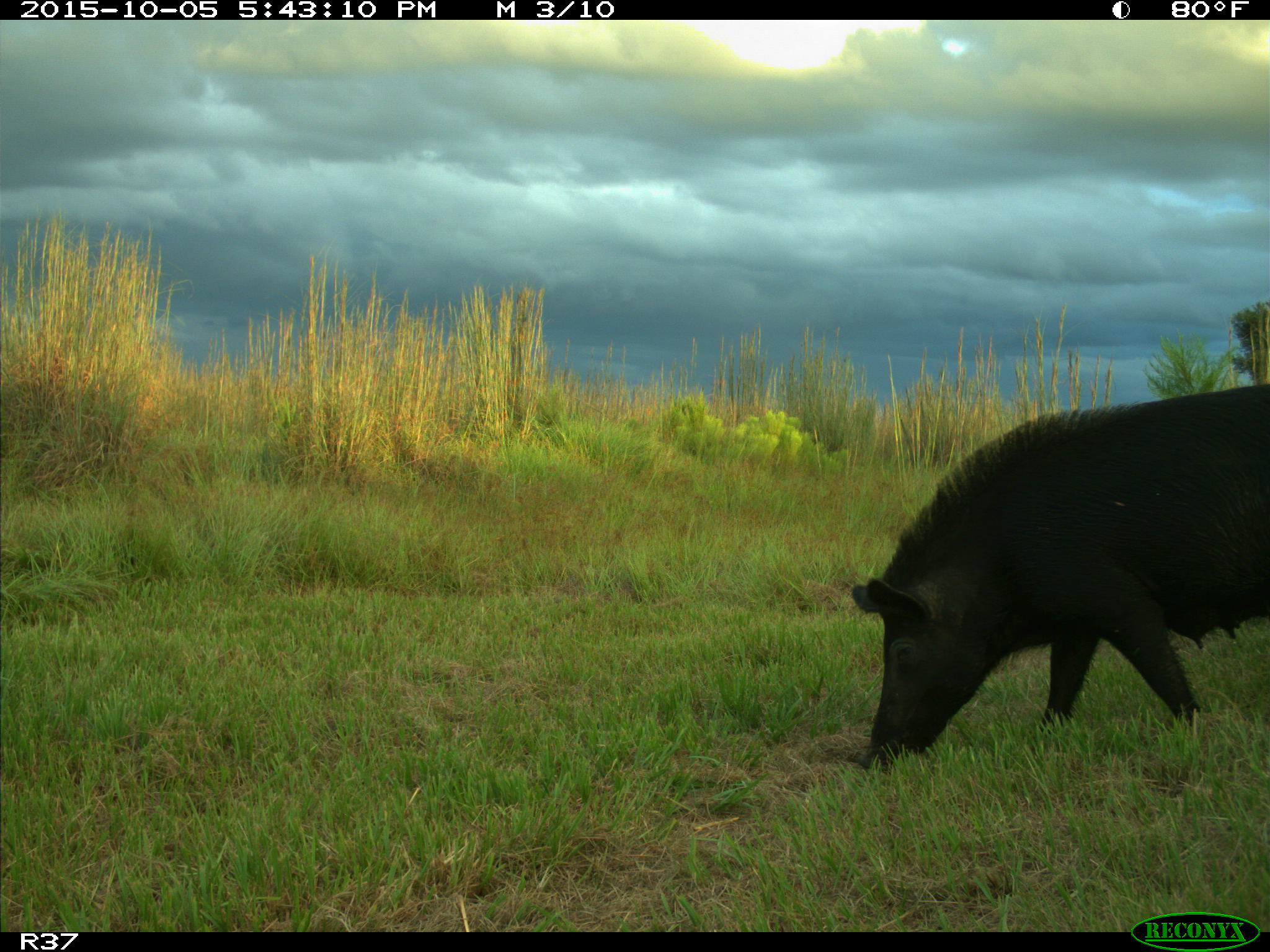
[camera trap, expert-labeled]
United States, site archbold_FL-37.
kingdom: Animalia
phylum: Chordata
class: Mammalia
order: Artiodactyla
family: Suidae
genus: Sus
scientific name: Sus scrofa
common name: wild boar